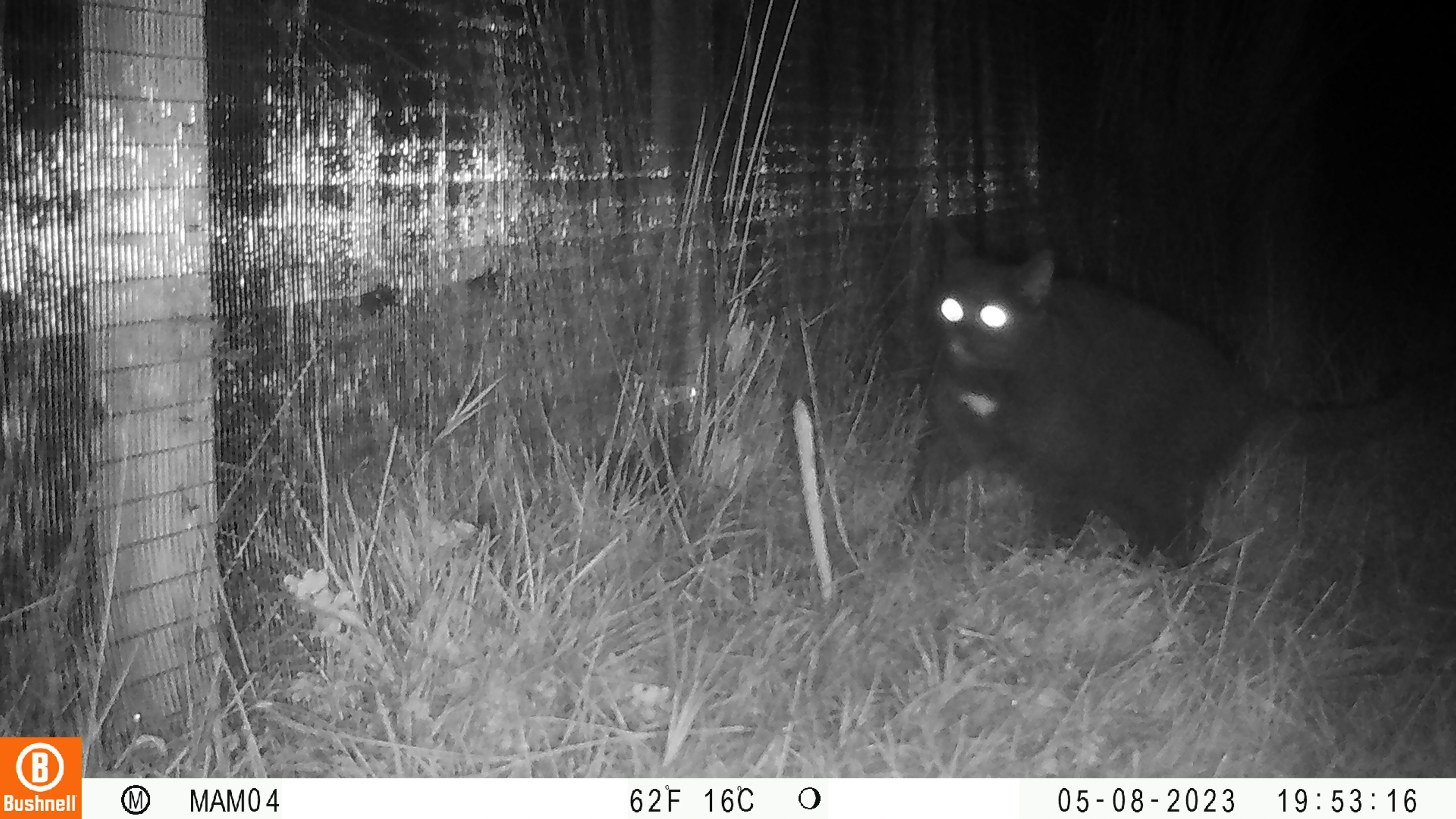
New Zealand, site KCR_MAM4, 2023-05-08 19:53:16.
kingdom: Animalia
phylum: Chordata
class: Mammalia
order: Carnivora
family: Felidae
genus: Felis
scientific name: Felis catus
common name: domestic cat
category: cat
Cat (domestic cat) (Felis catus).